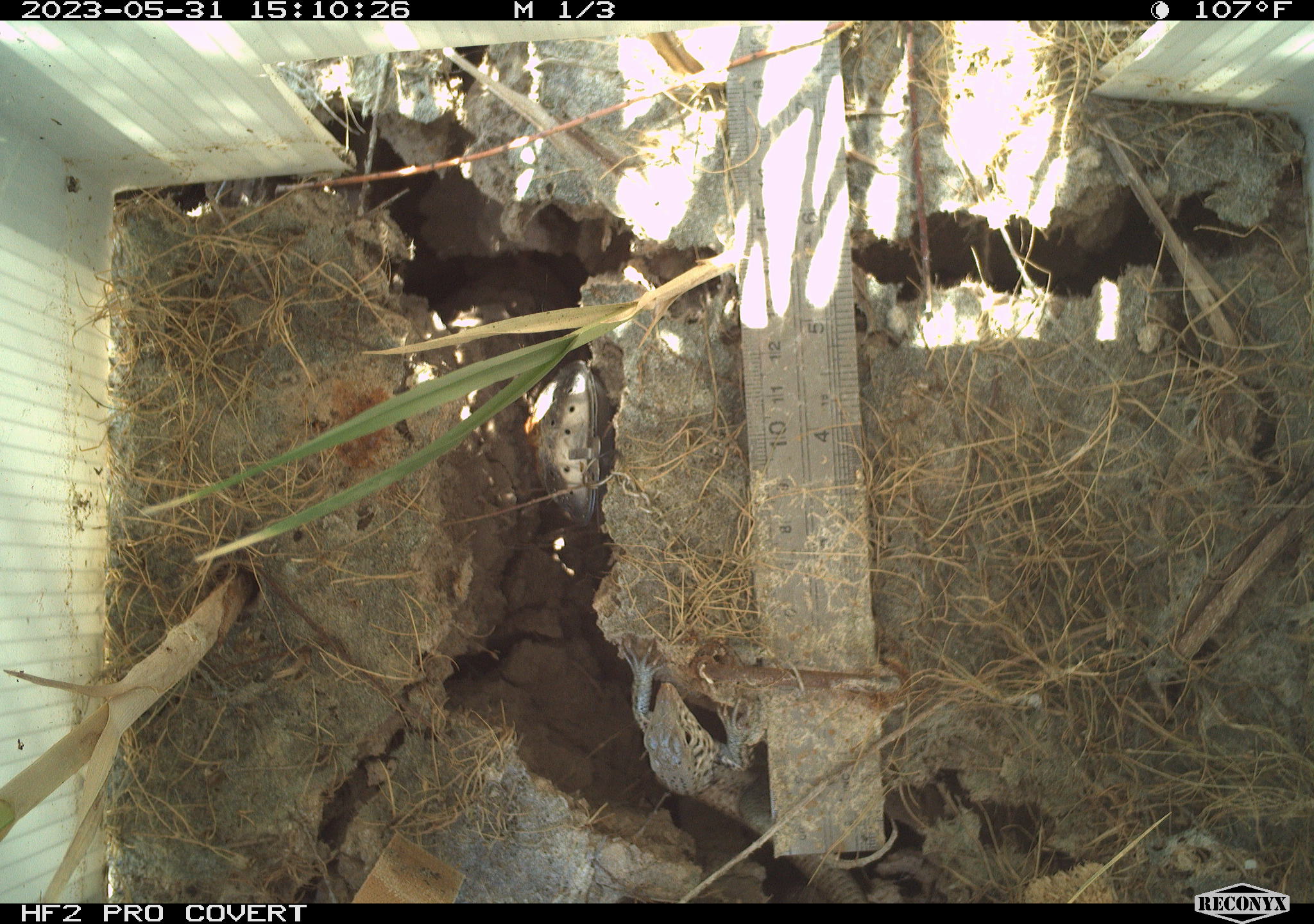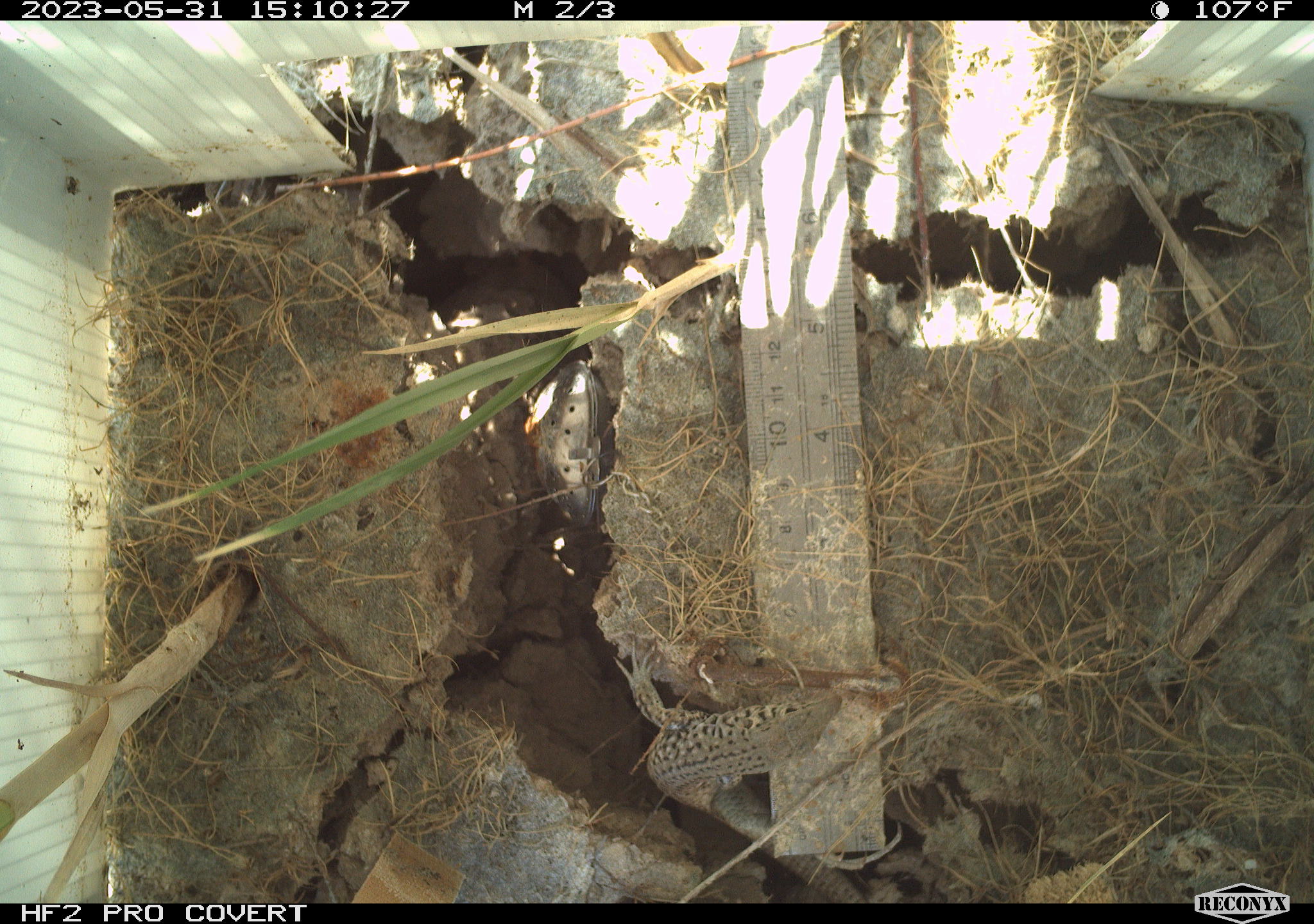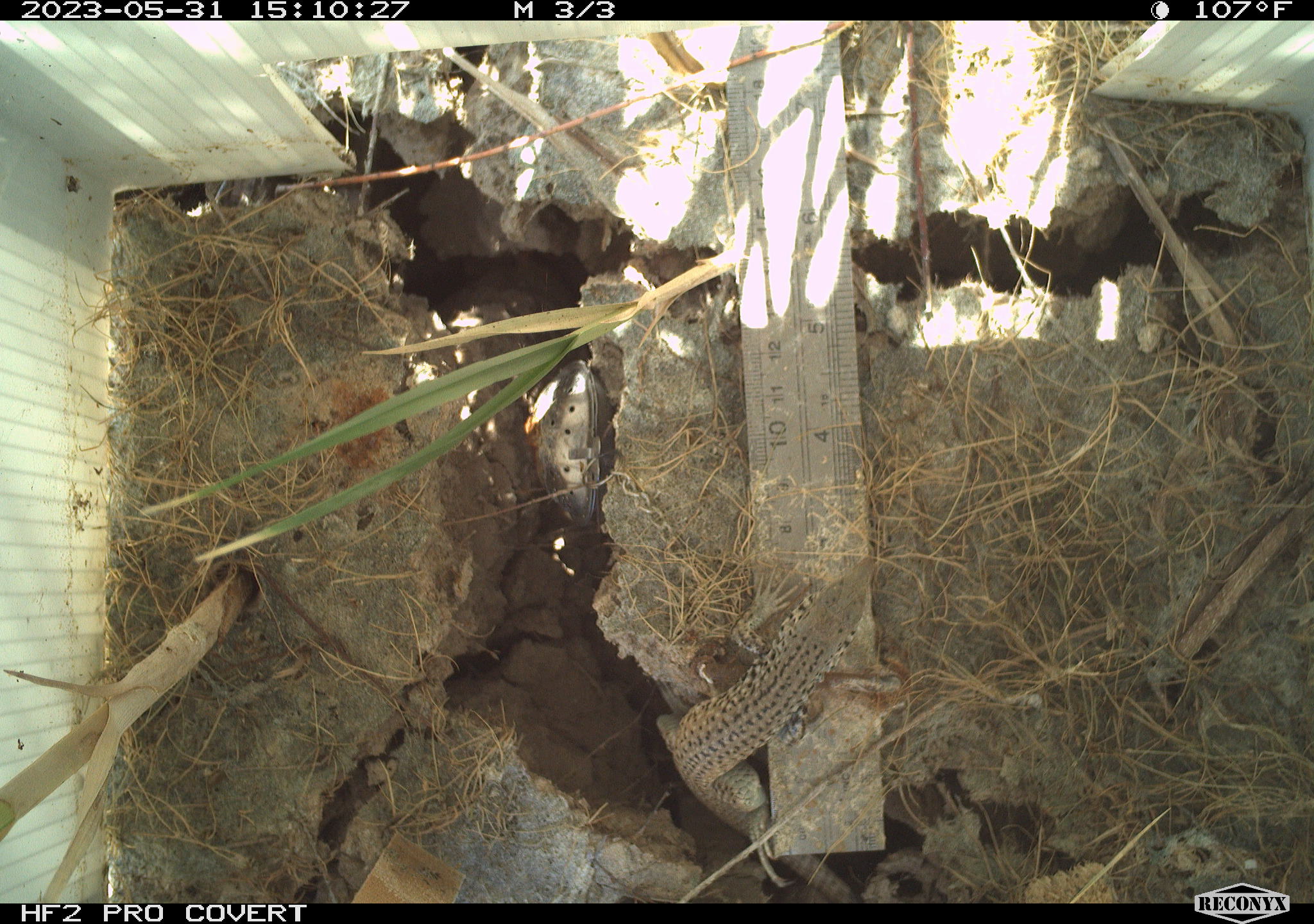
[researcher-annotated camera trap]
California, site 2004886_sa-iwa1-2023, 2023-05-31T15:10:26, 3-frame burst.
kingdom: Animalia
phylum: Chordata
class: Reptilia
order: Squamata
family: Teiidae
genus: Aspidoscelis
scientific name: Aspidoscelis tigris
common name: western whiptail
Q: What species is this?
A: Western whiptail (Aspidoscelis tigris).